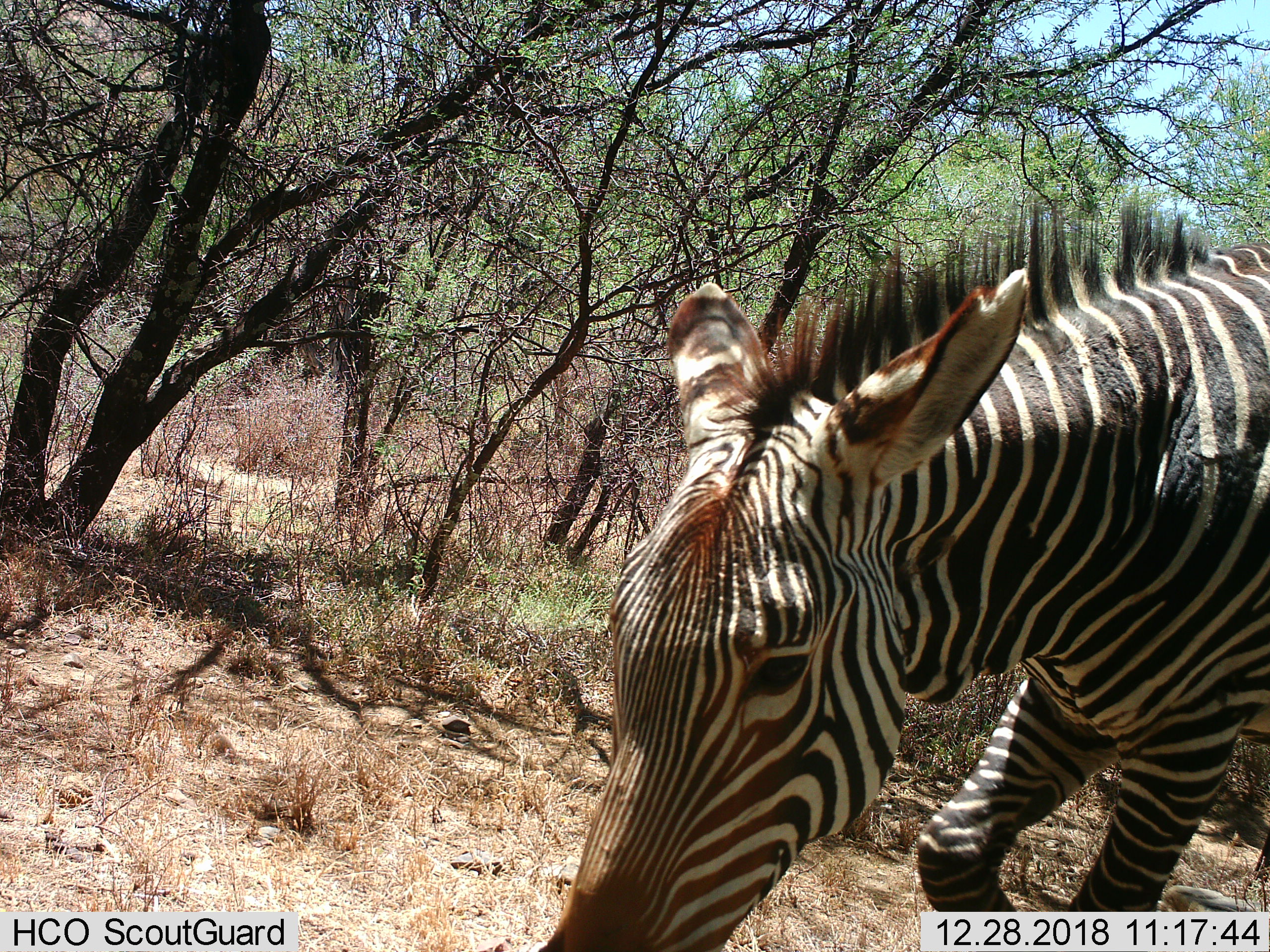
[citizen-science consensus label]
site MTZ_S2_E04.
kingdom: Animalia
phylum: Chordata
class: Mammalia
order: Perissodactyla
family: Equidae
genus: Equus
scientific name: Equus zebra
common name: mountain zebra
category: zebramountain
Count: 1.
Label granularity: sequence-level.